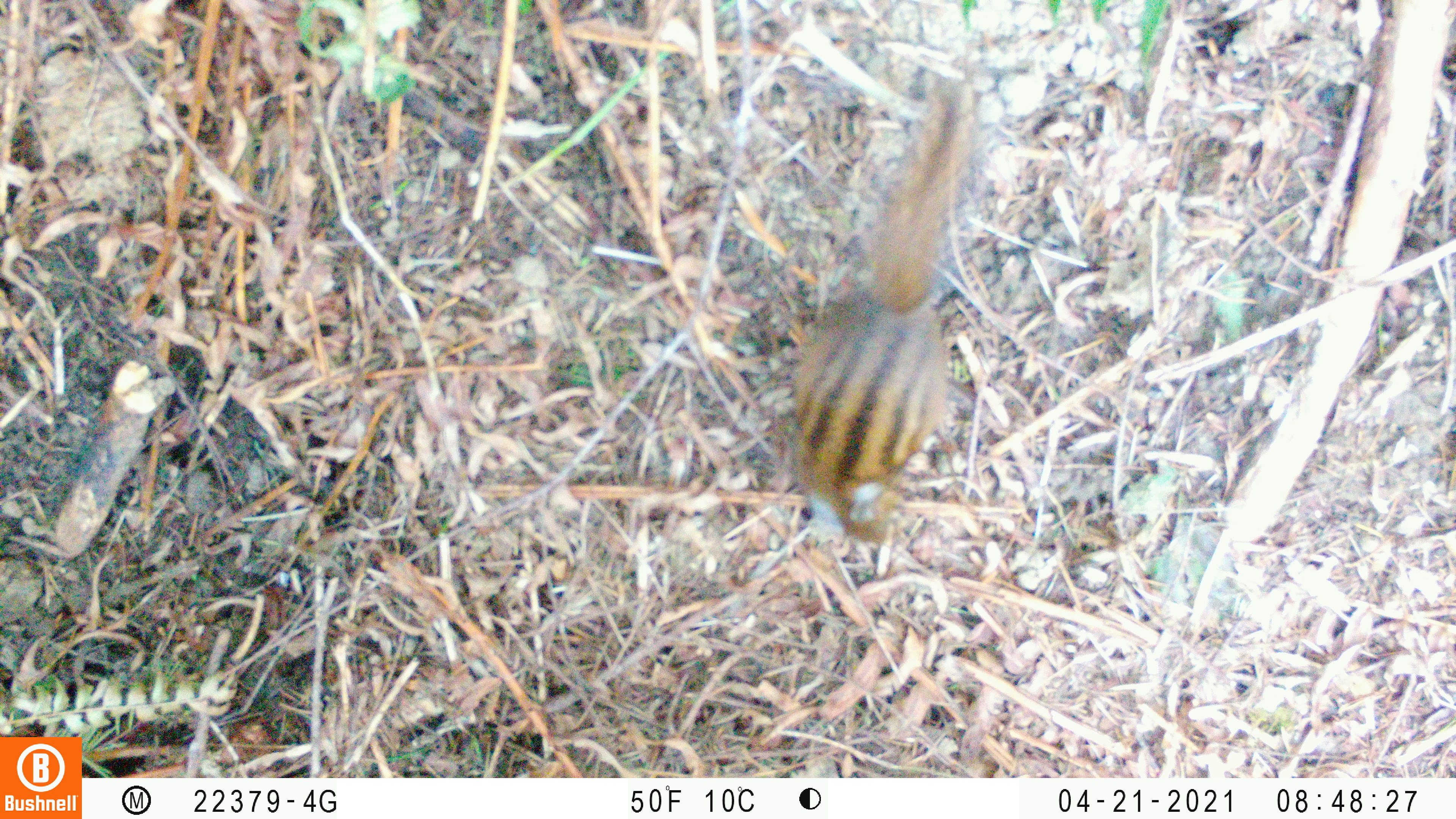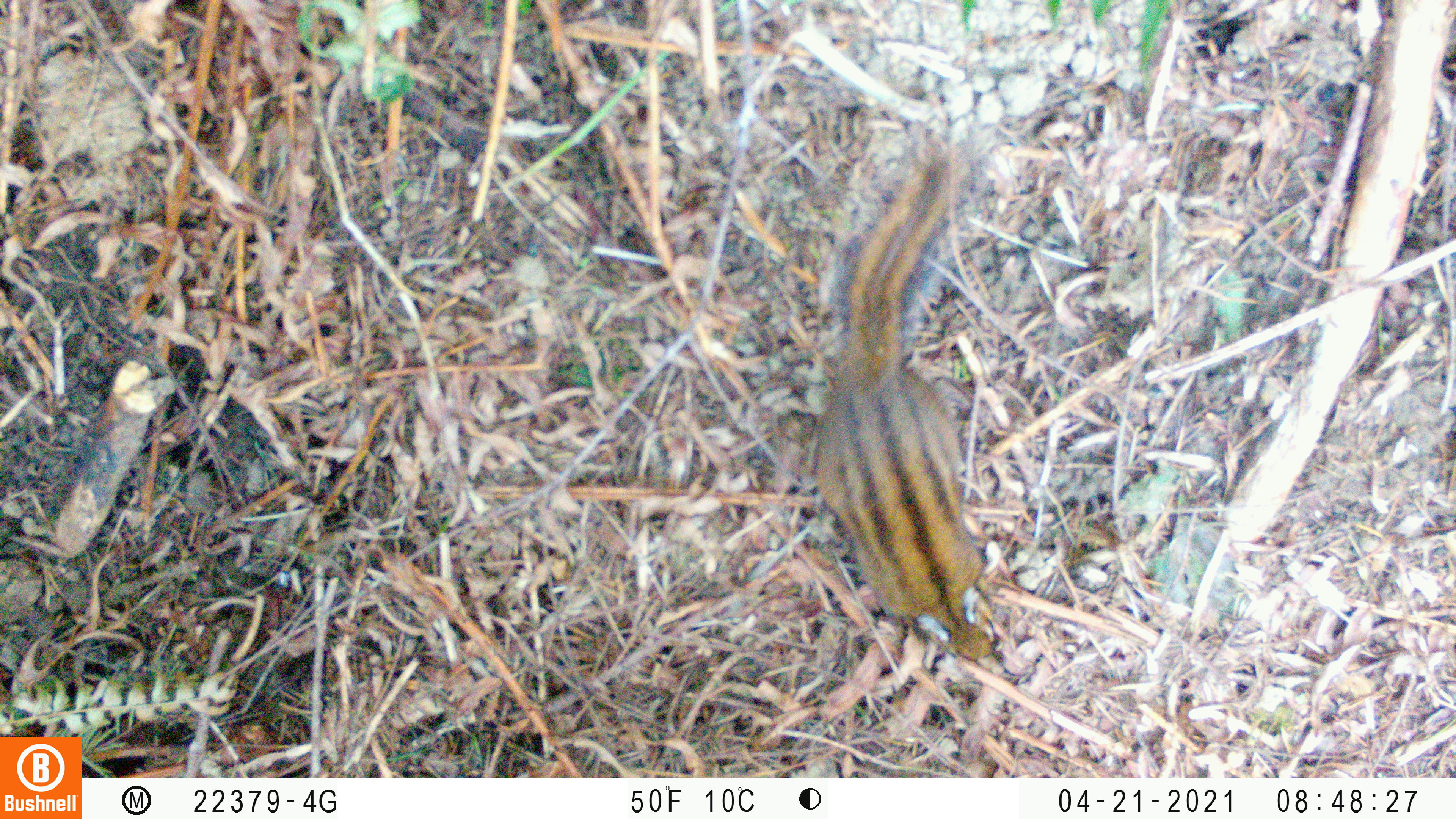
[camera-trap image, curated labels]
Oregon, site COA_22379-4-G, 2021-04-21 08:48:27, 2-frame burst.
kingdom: Animalia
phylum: Chordata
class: Mammalia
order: Rodentia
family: Sciuridae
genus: Neotamias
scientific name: Neotamias townsendii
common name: townsend's chipmunk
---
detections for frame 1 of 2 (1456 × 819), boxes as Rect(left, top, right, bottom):
townsend's chipmunk: Rect(748, 57, 1027, 575)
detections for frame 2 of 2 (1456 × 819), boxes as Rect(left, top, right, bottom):
townsend's chipmunk: Rect(776, 111, 1051, 700)